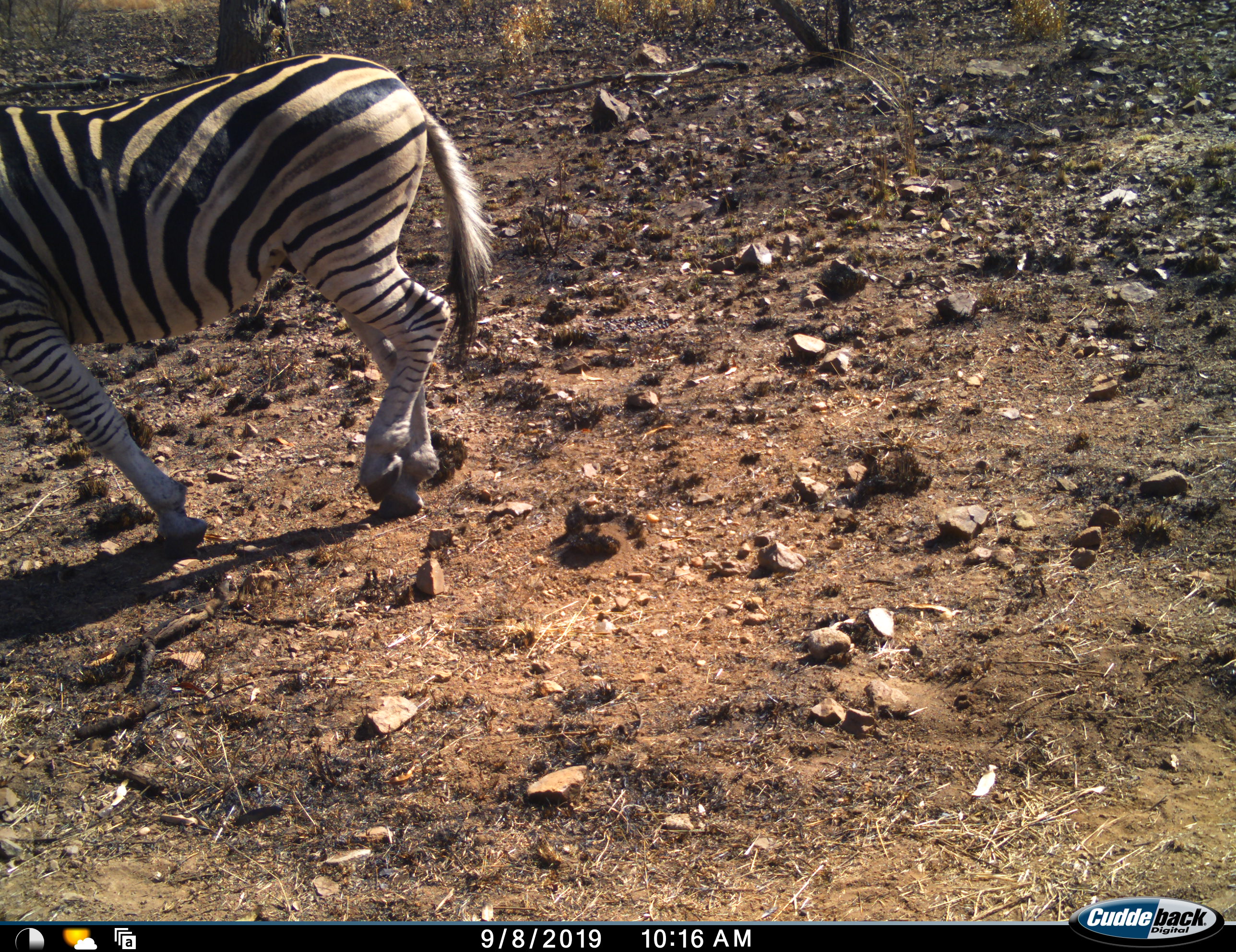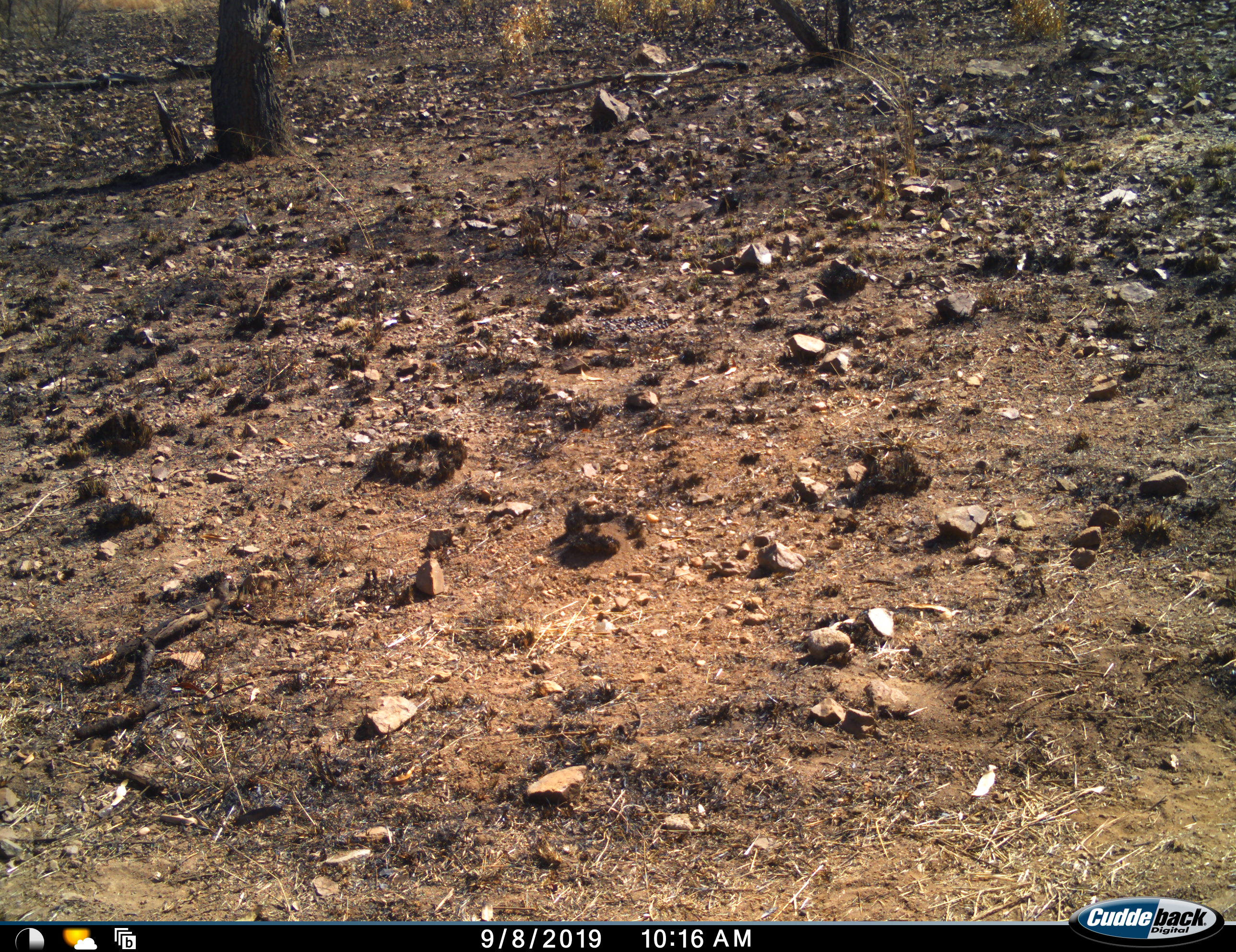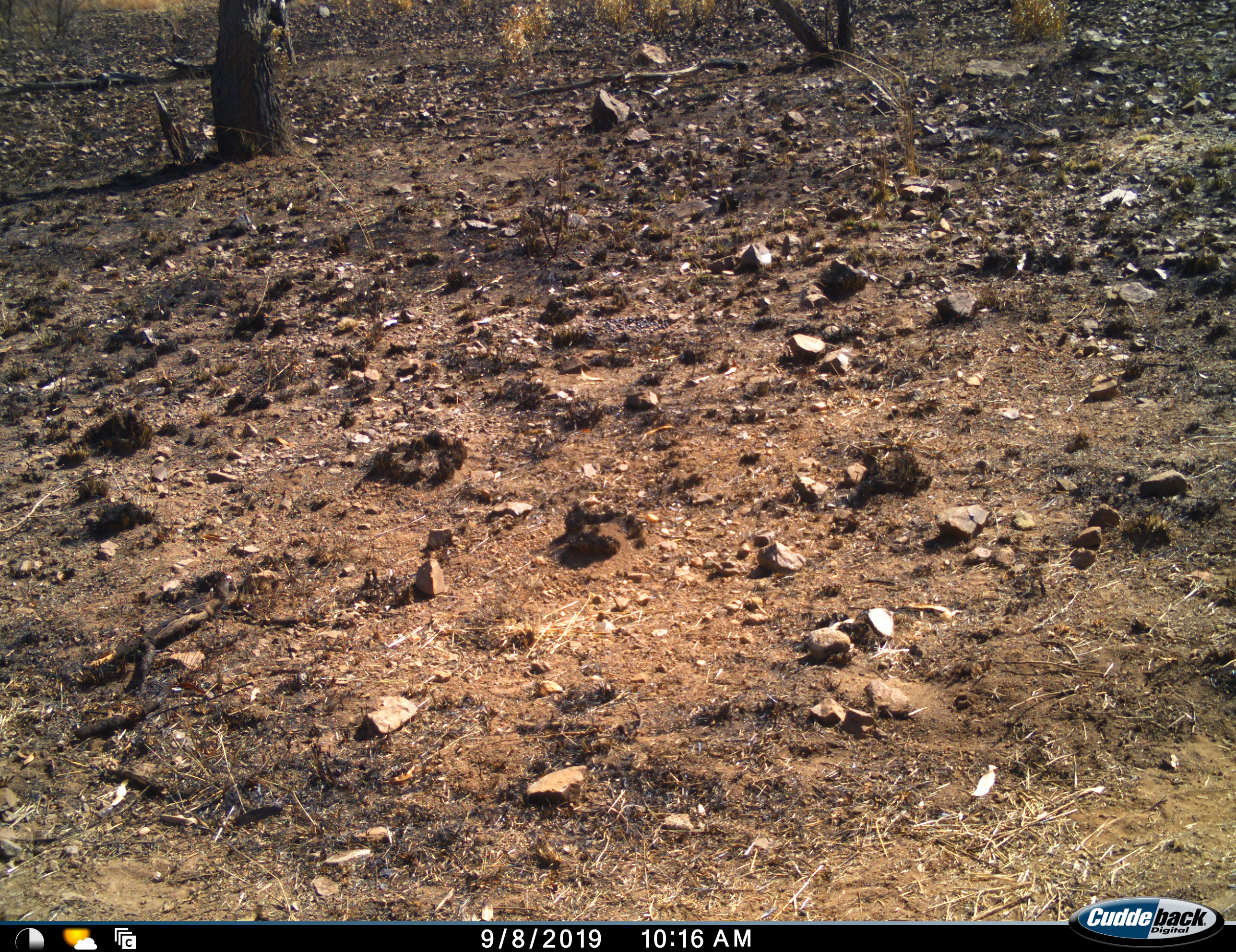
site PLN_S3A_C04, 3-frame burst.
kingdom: Animalia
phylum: Chordata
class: Mammalia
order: Perissodactyla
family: Equidae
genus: Equus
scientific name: Equus quagga burchellii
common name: burchell's zebra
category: zebraburchells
Zebraburchells (burchell's zebra) (Equus quagga burchellii), count 1. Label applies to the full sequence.